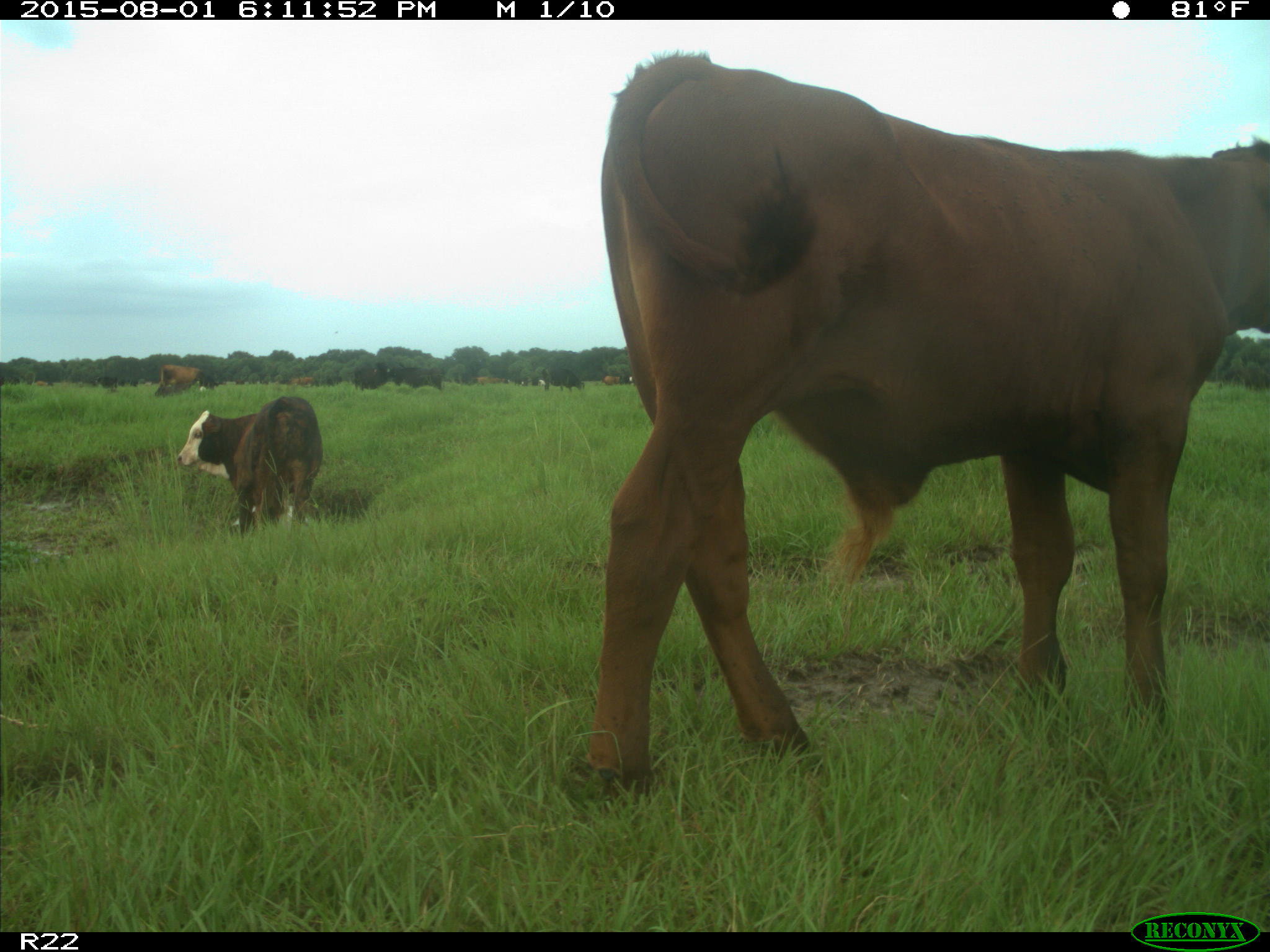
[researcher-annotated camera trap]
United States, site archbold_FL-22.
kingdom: Animalia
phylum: Chordata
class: Mammalia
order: Artiodactyla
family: Bovidae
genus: Bos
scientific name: Bos taurus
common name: domestic cow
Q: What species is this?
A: Bos taurus (domestic cow).